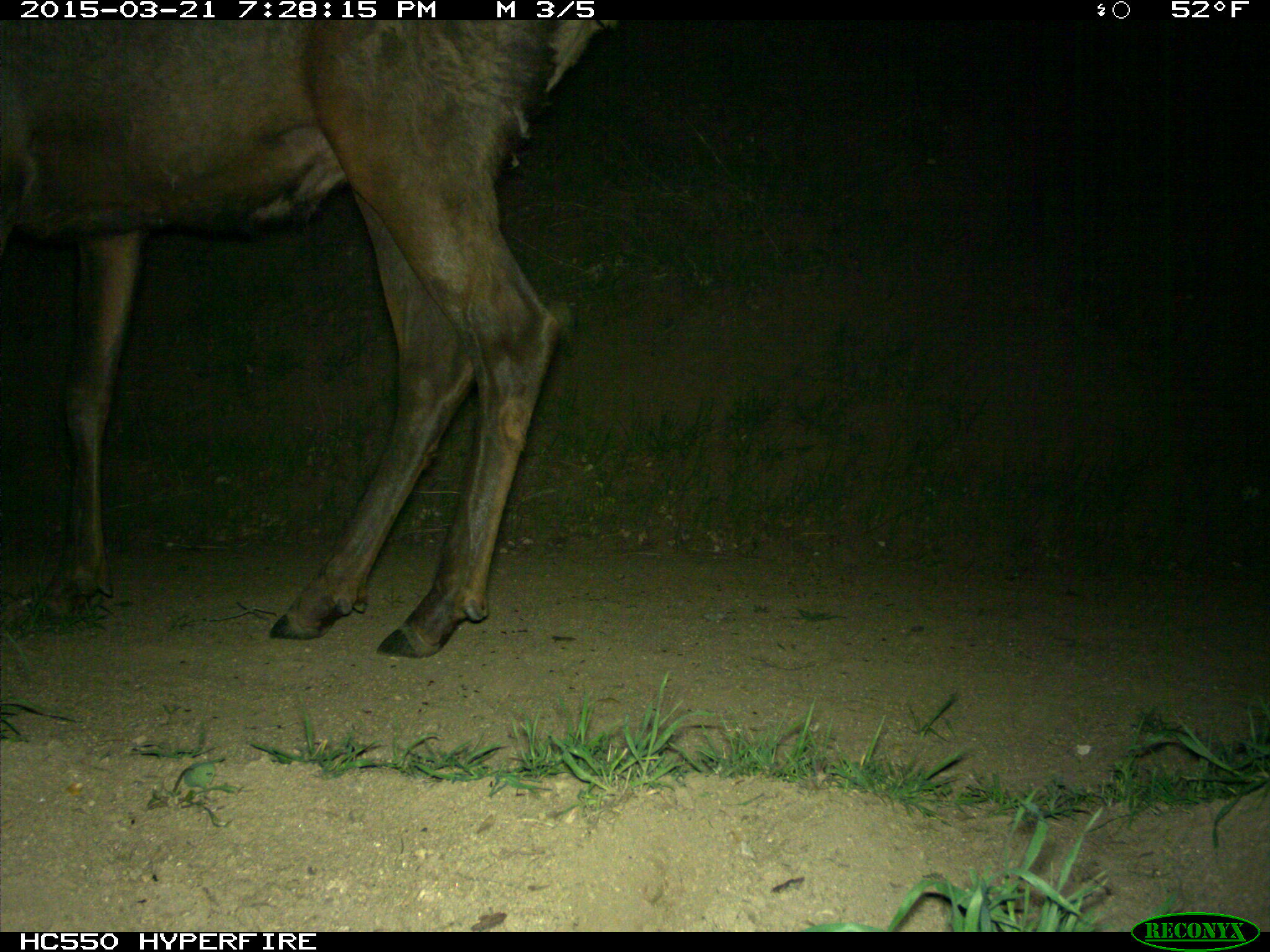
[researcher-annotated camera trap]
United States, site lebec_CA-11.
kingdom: Animalia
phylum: Chordata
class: Mammalia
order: Artiodactyla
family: Cervidae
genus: Cervus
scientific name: Cervus canadensis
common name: elk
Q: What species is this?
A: Cervus canadensis (elk).